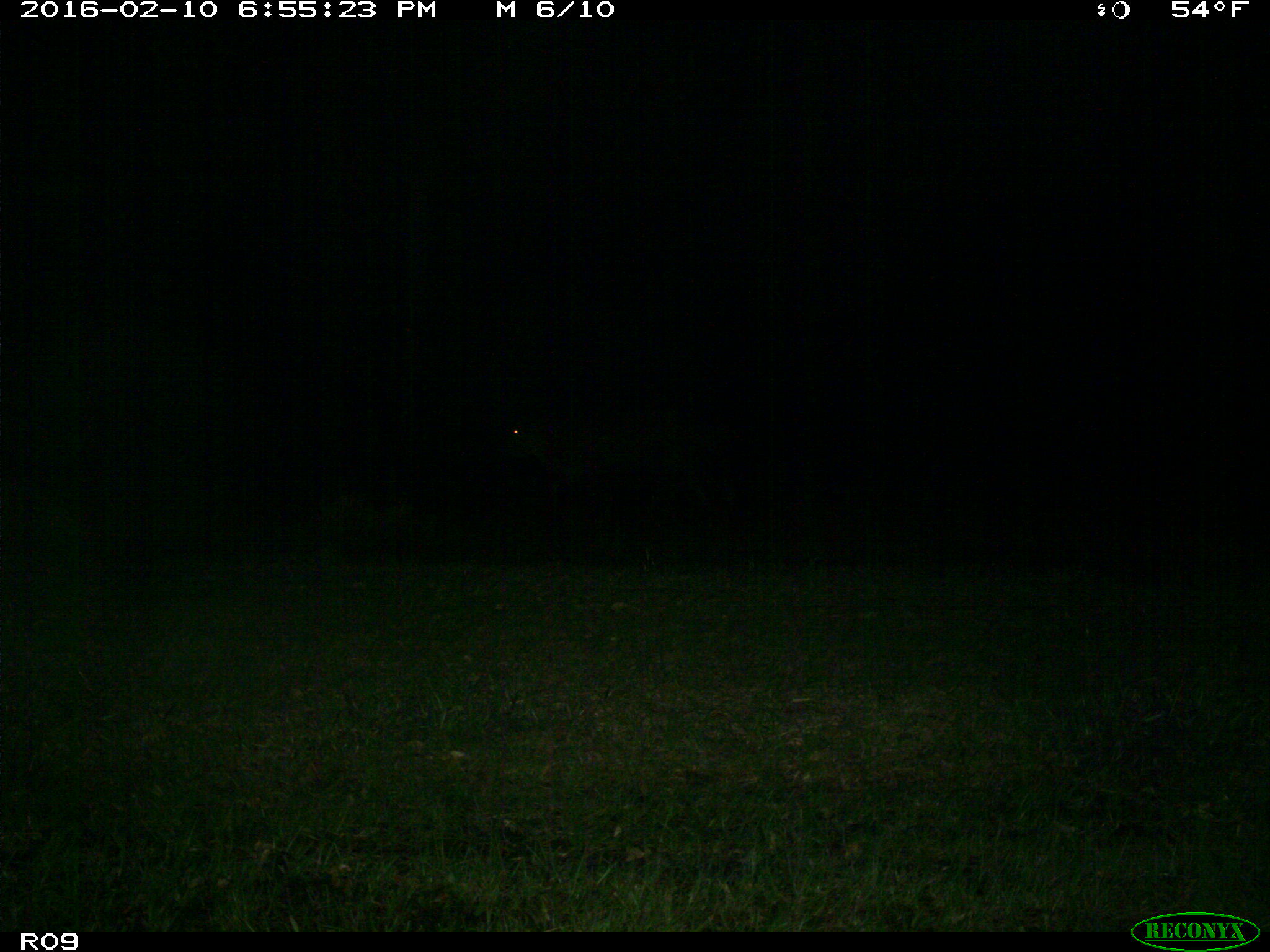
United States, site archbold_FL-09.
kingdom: Animalia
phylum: Chordata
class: Mammalia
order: Artiodactyla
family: Bovidae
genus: Bos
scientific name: Bos taurus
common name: domestic cow